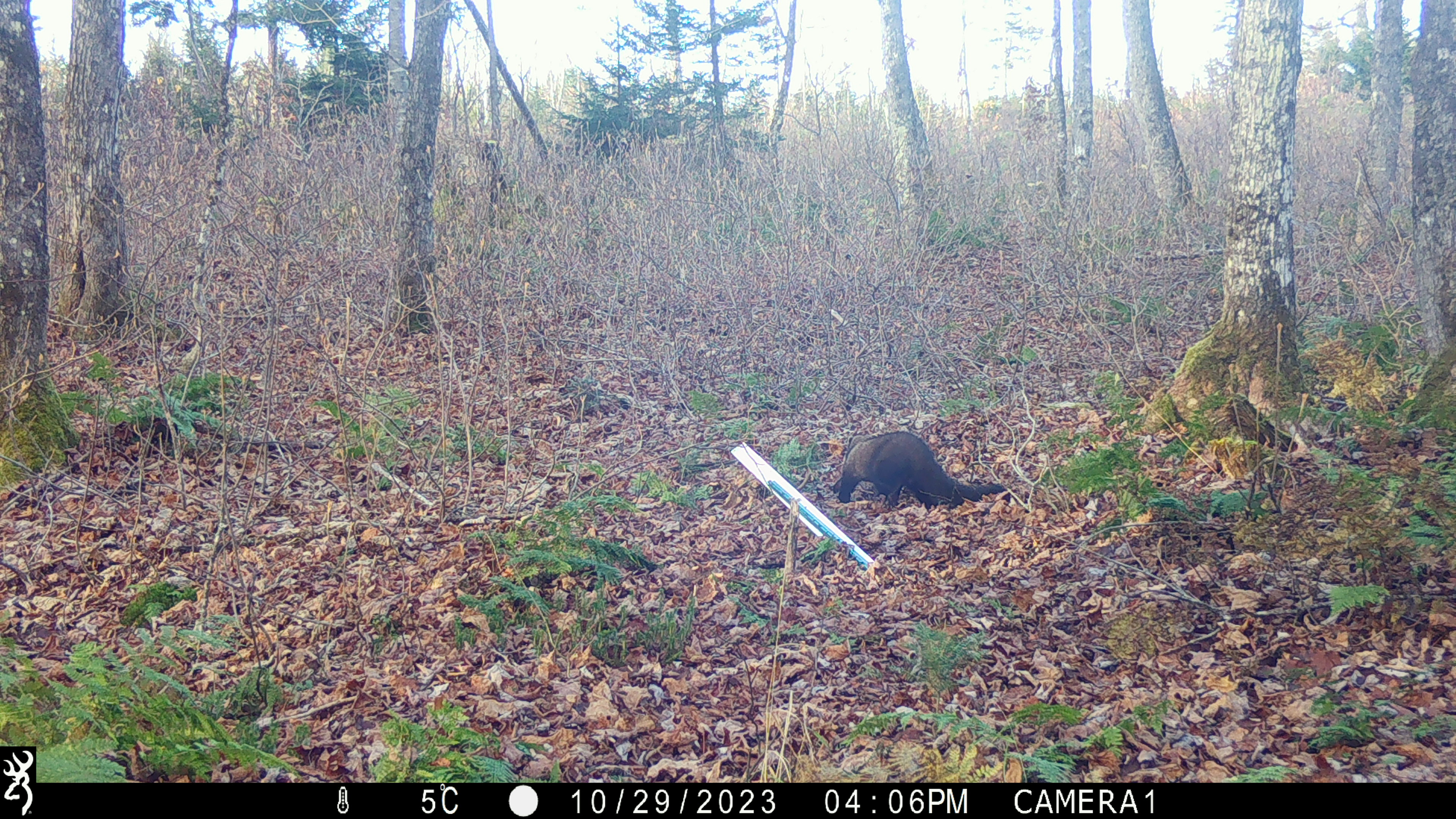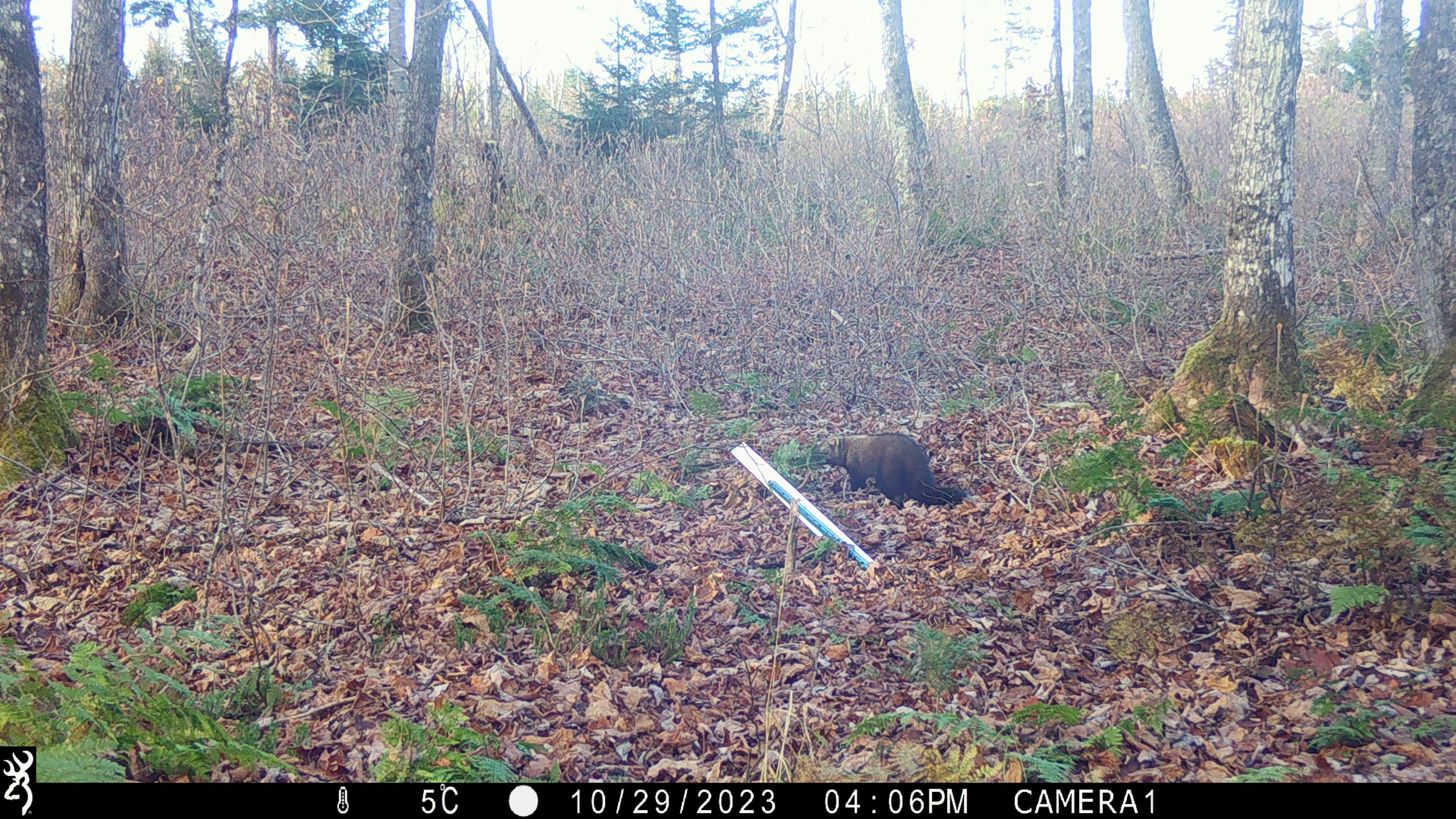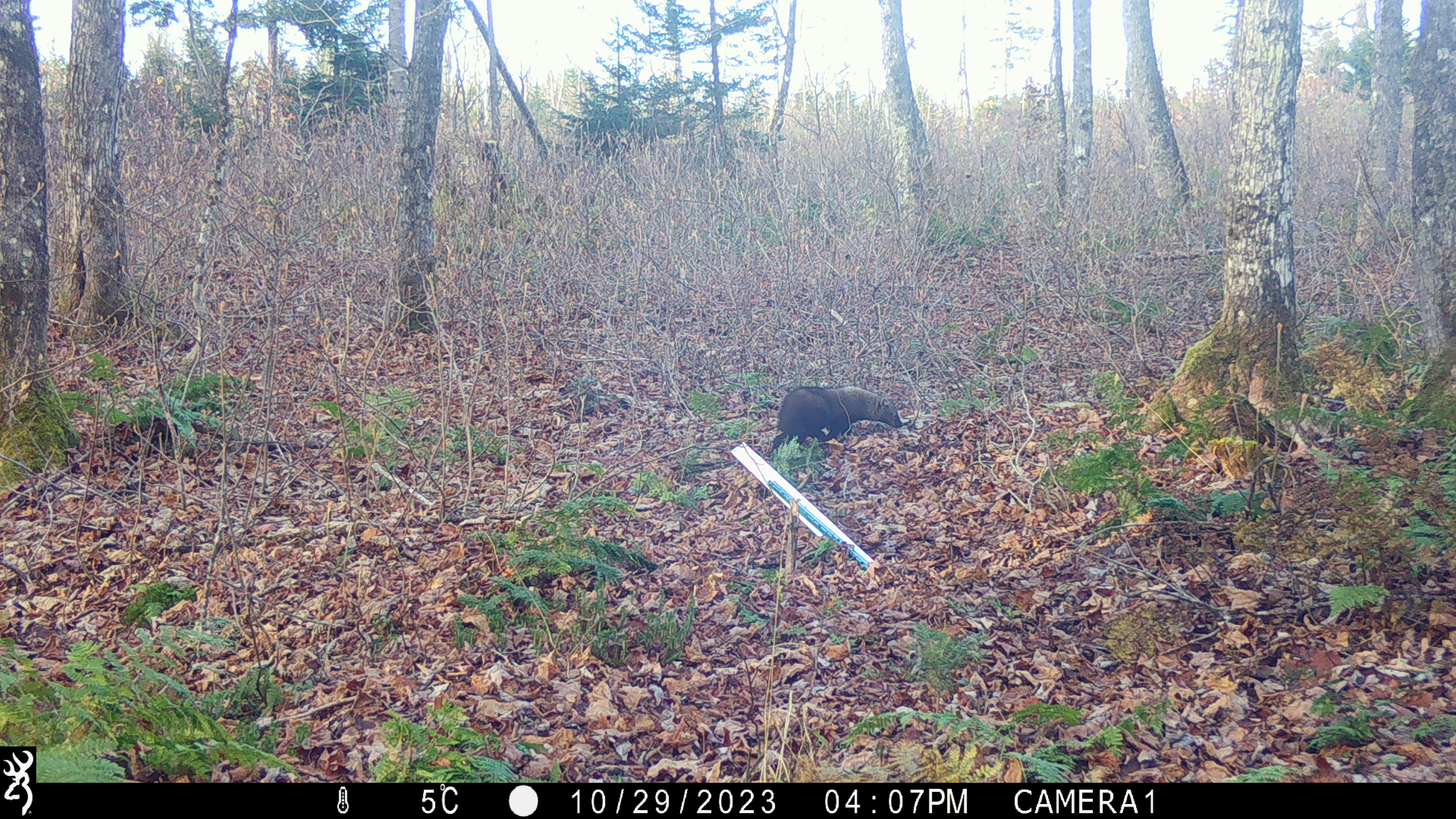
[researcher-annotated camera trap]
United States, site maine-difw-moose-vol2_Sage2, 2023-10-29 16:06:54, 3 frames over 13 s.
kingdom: Animalia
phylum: Chordata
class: Mammalia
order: Carnivora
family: Mustelidae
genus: Pekania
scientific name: Pekania pennanti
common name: fisher